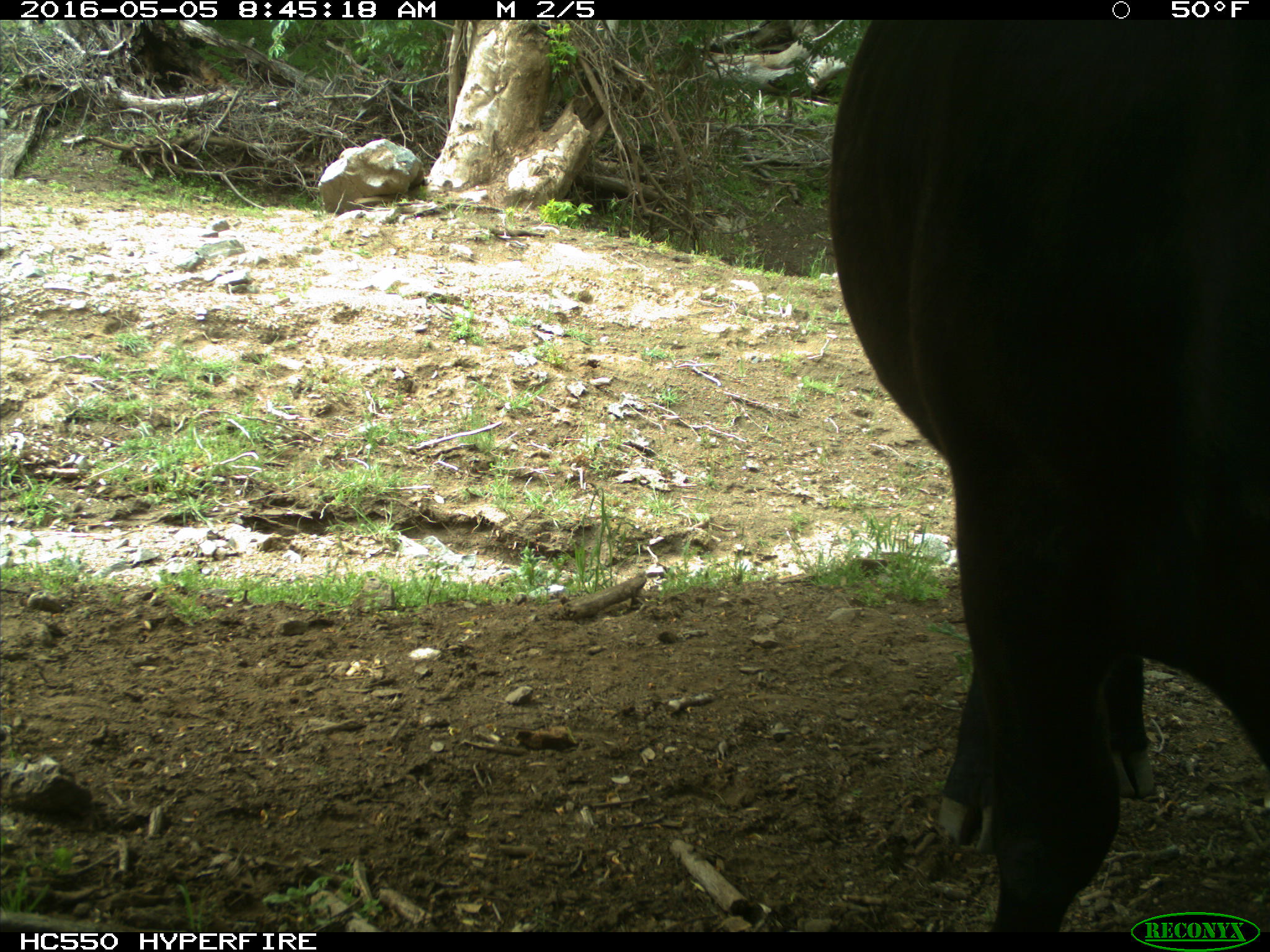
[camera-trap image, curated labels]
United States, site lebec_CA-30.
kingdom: Animalia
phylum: Chordata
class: Mammalia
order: Artiodactyla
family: Bovidae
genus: Bos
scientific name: Bos taurus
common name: domestic cow